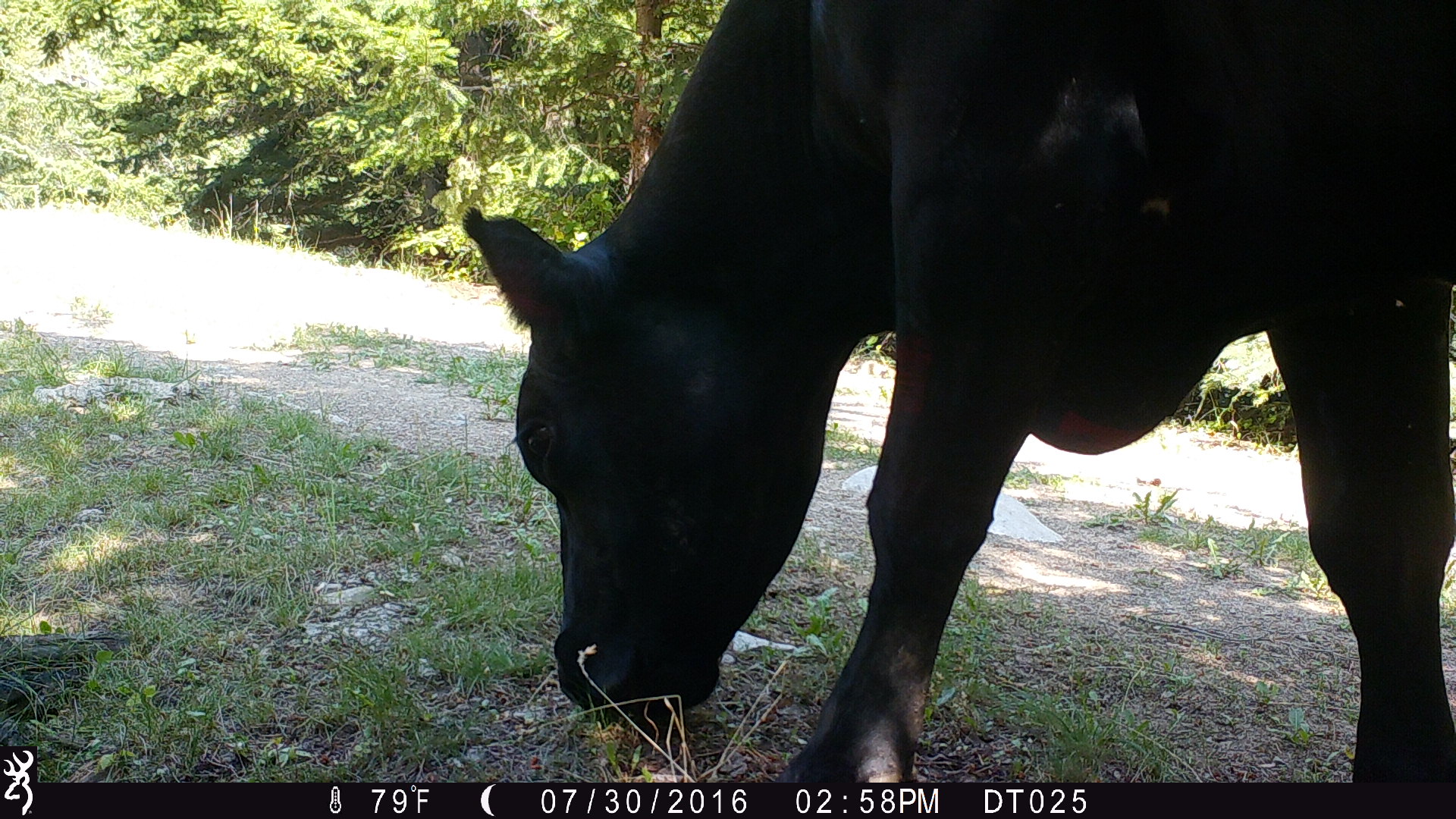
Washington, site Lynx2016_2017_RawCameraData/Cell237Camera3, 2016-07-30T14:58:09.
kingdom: Animalia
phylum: Chordata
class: Mammalia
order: Artiodactyla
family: Bovidae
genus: Bos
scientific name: Bos taurus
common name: domestic cattle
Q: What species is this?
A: Domestic cattle (Bos taurus).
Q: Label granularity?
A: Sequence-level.